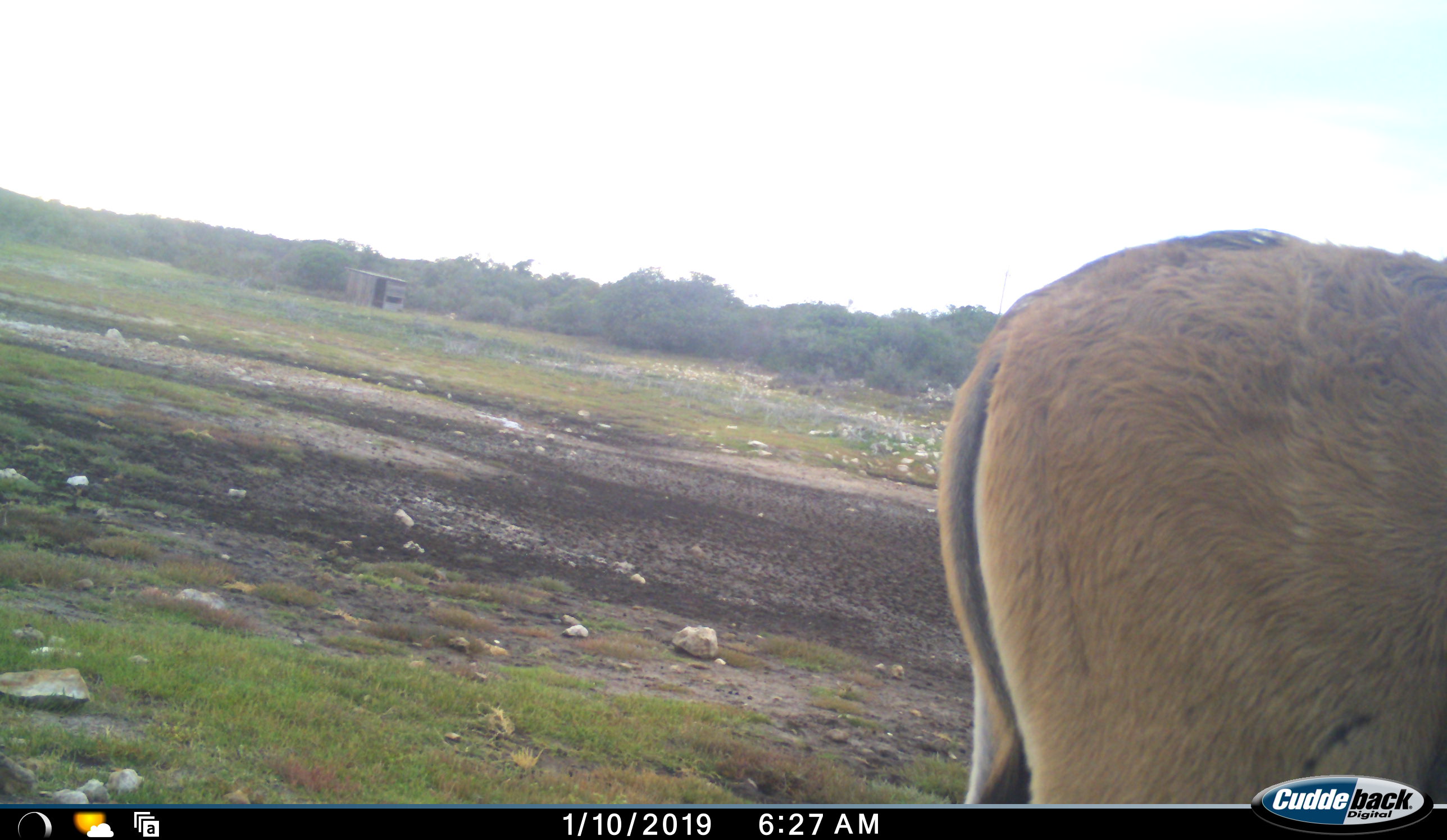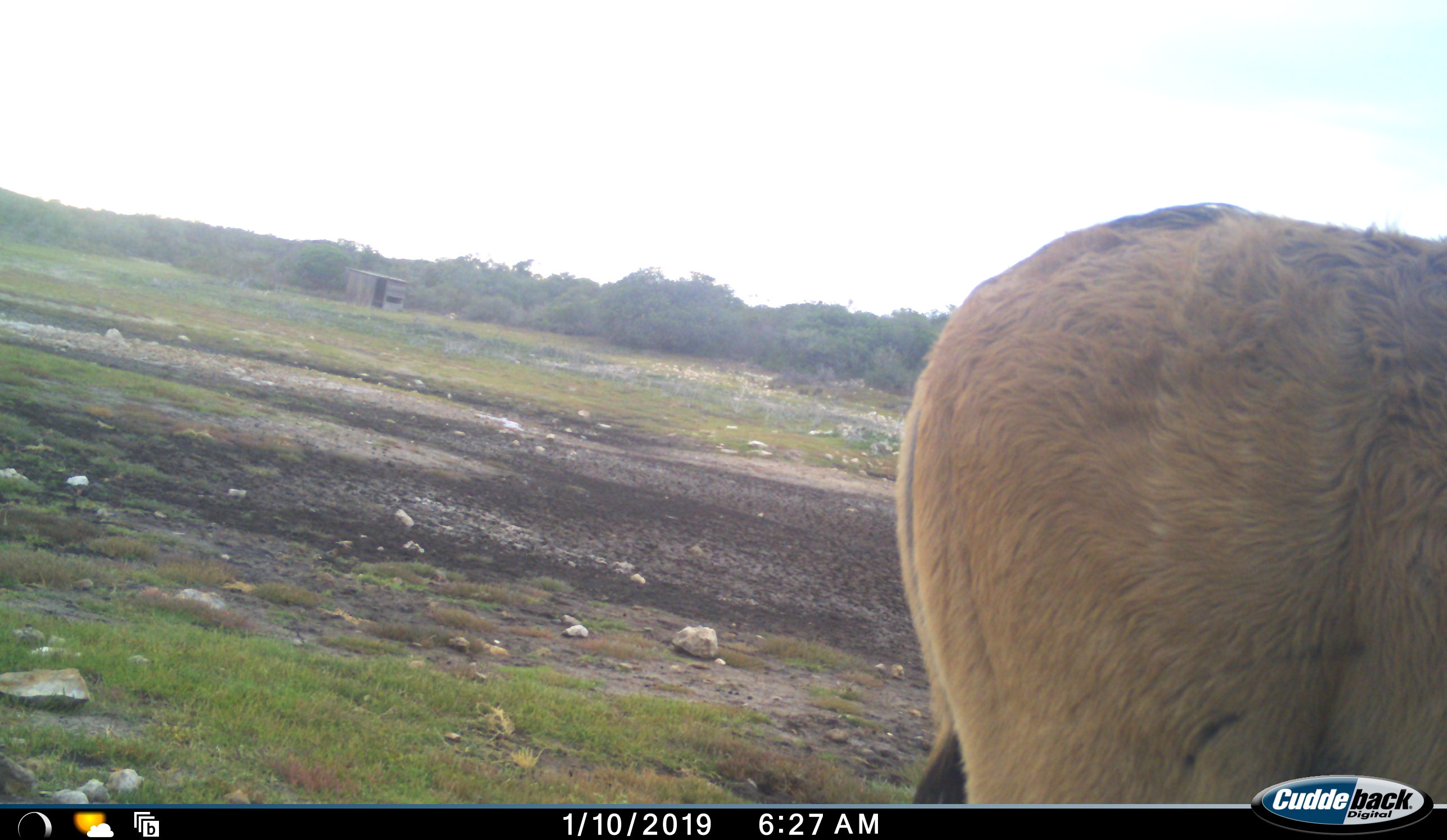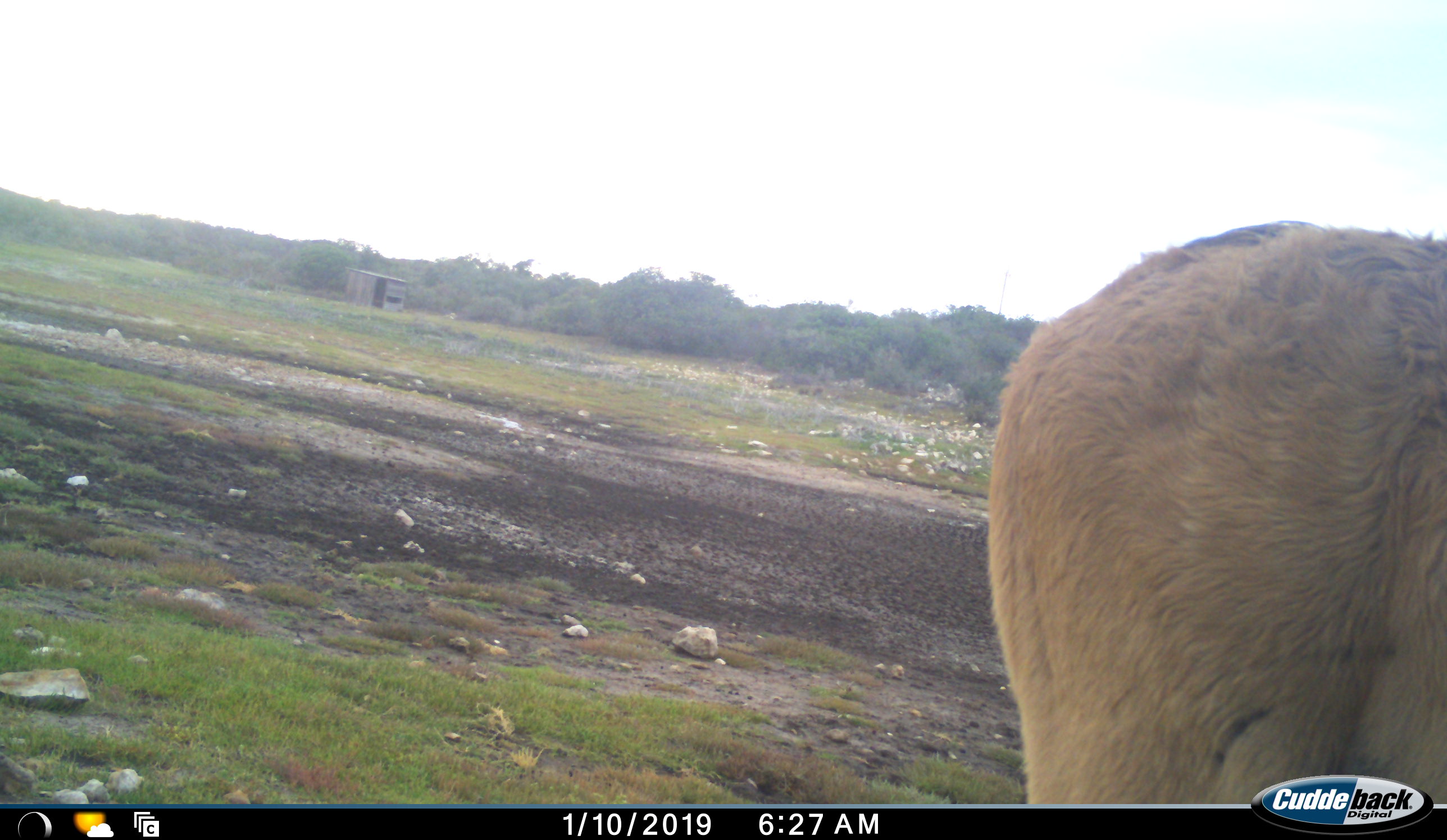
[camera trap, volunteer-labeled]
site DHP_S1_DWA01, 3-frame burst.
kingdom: Animalia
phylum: Chordata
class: Mammalia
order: Artiodactyla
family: Bovidae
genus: Tragelaphus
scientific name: Tragelaphus oryx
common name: eland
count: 1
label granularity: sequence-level